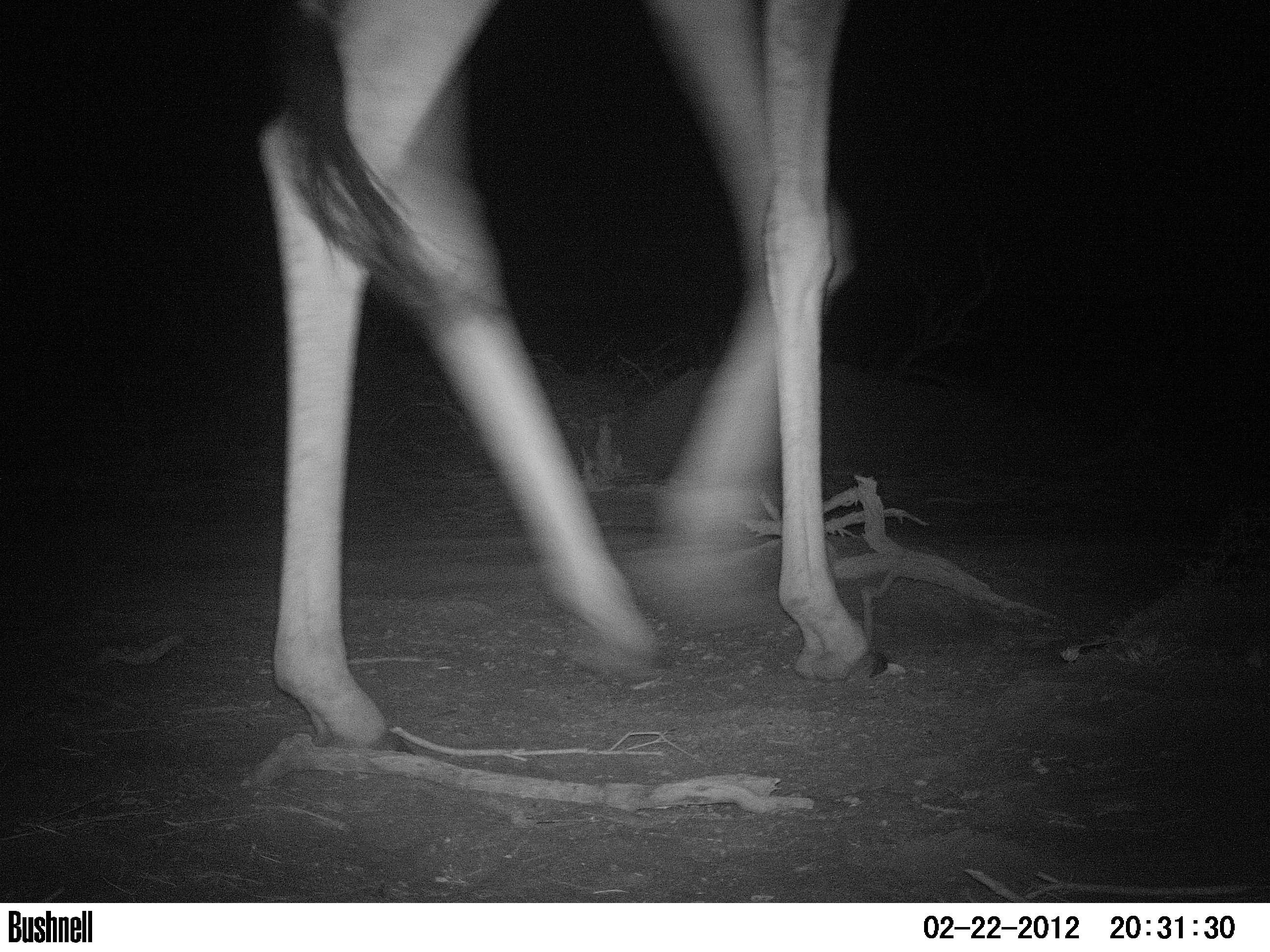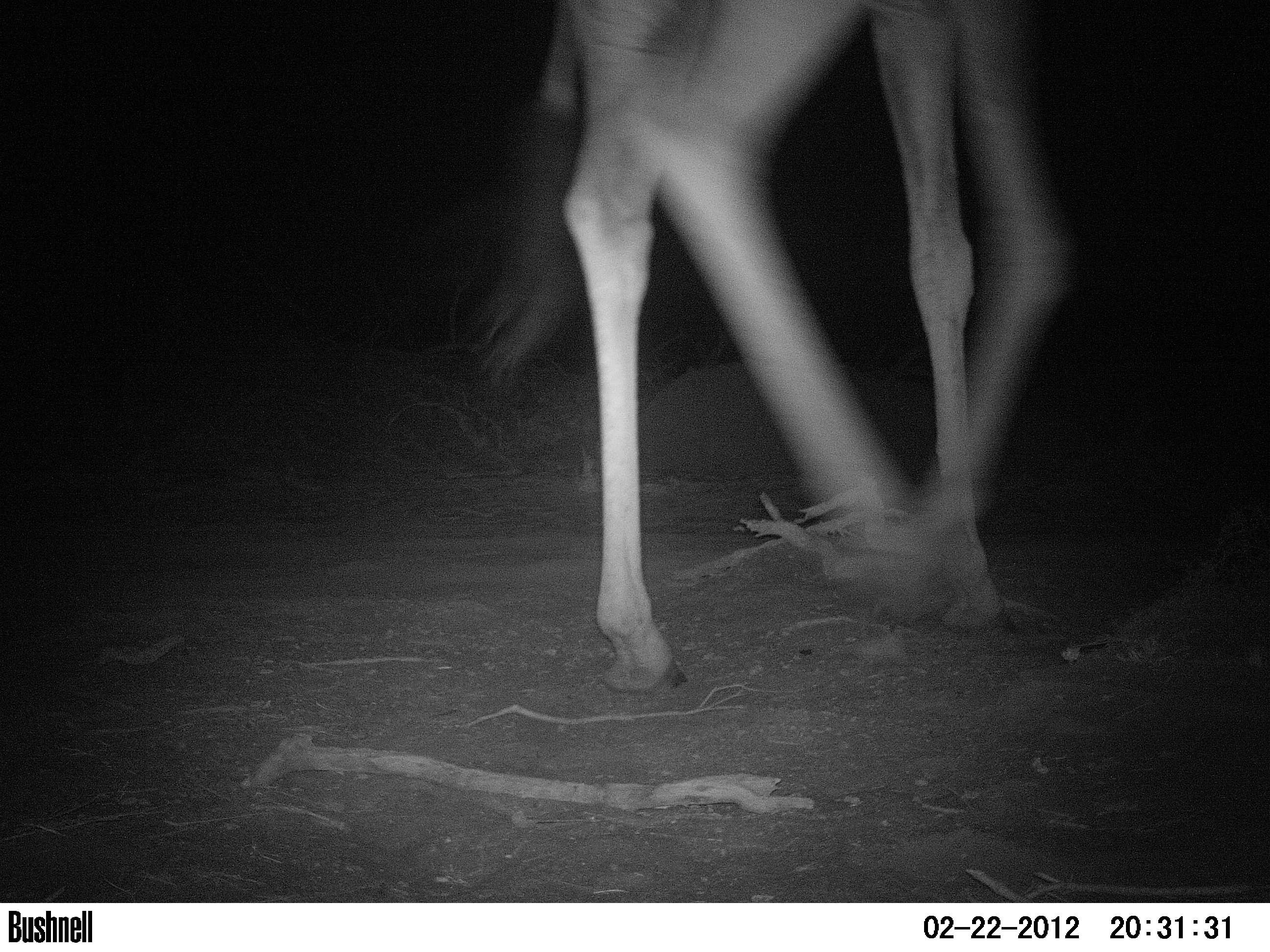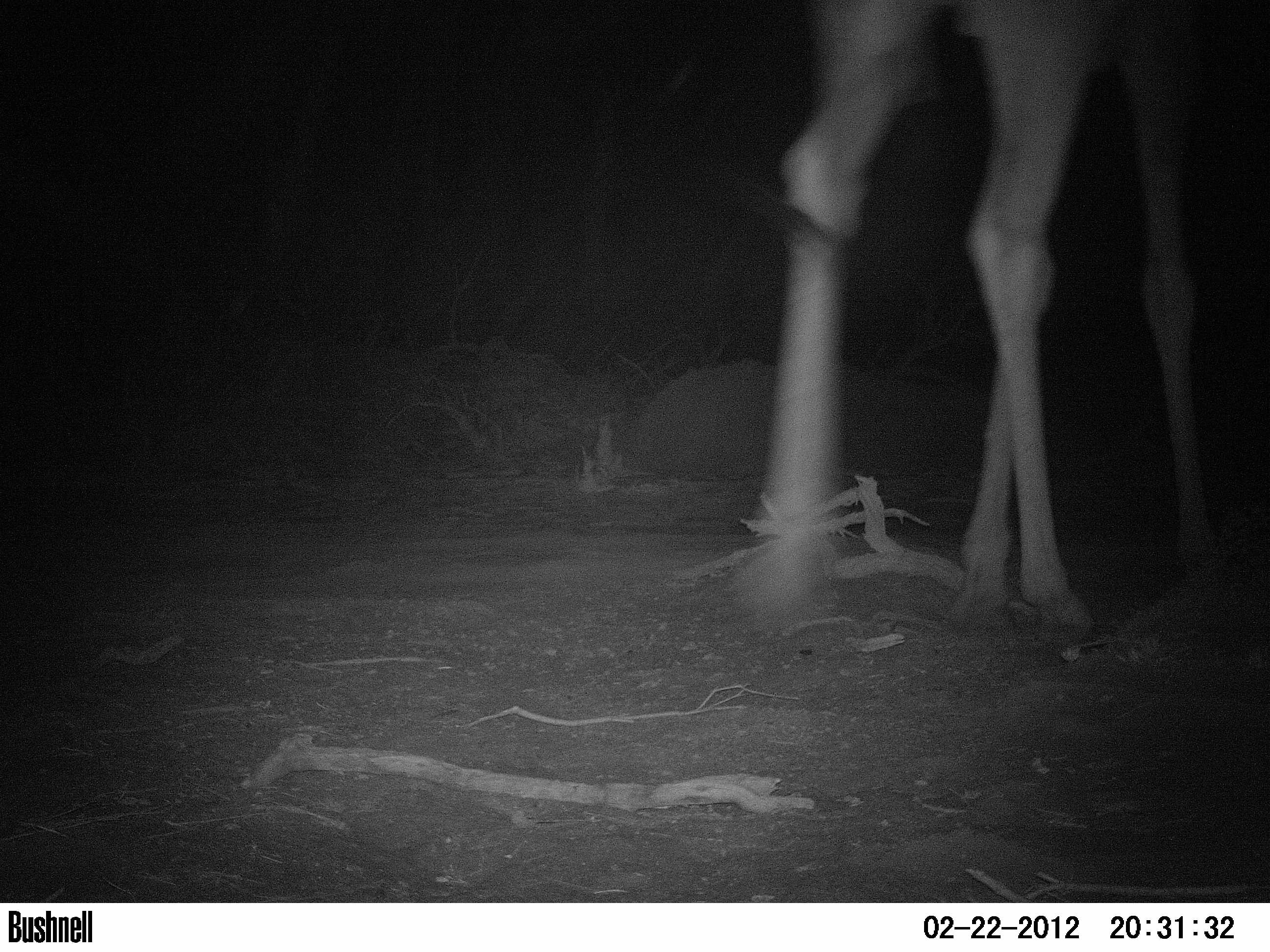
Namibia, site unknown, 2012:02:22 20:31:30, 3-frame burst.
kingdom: Animalia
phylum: Chordata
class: Mammalia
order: Artiodactyla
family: Giraffidae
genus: Giraffa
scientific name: Giraffa camelopardalis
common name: giraffe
Giraffa camelopardalis (giraffe).